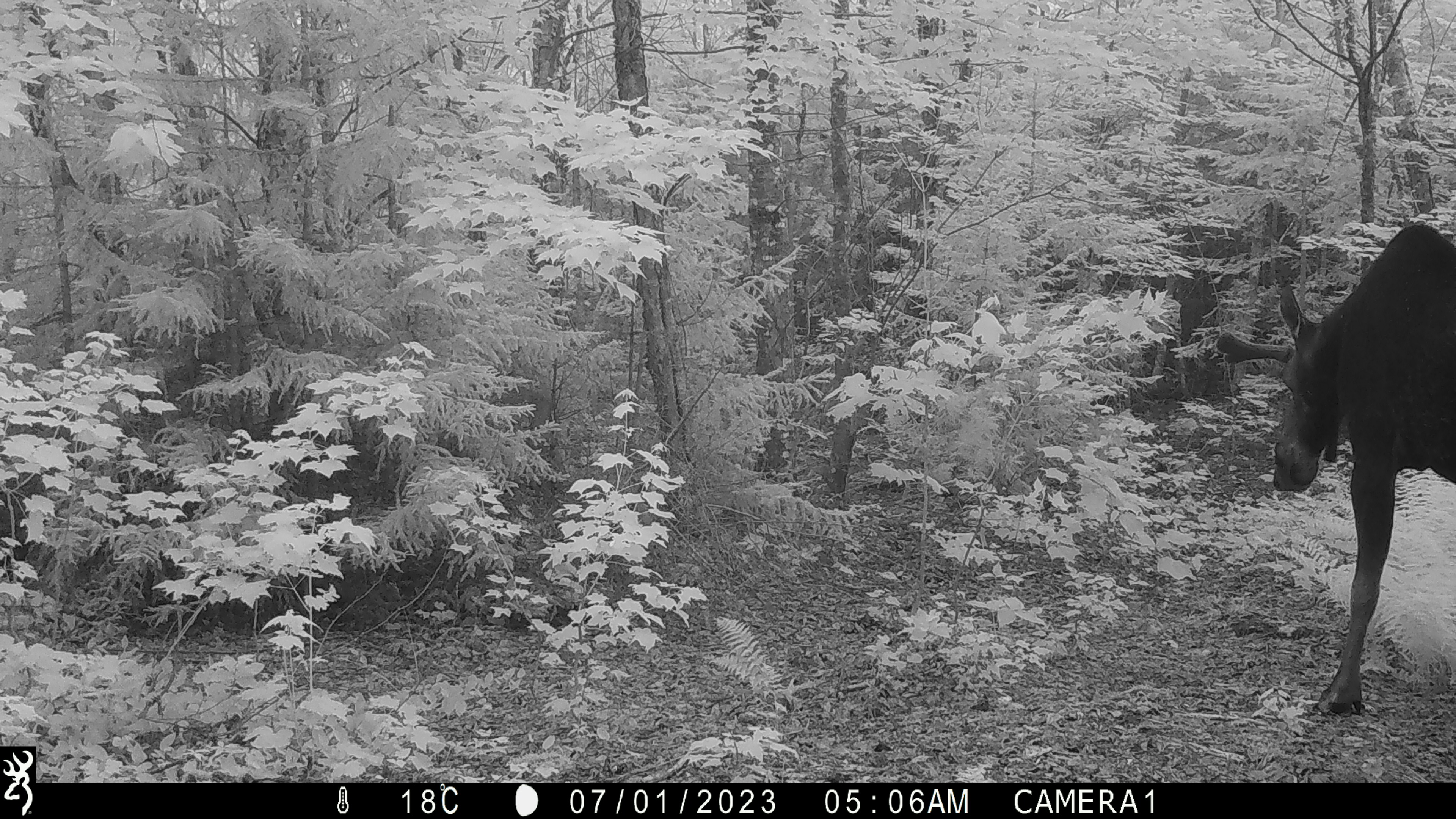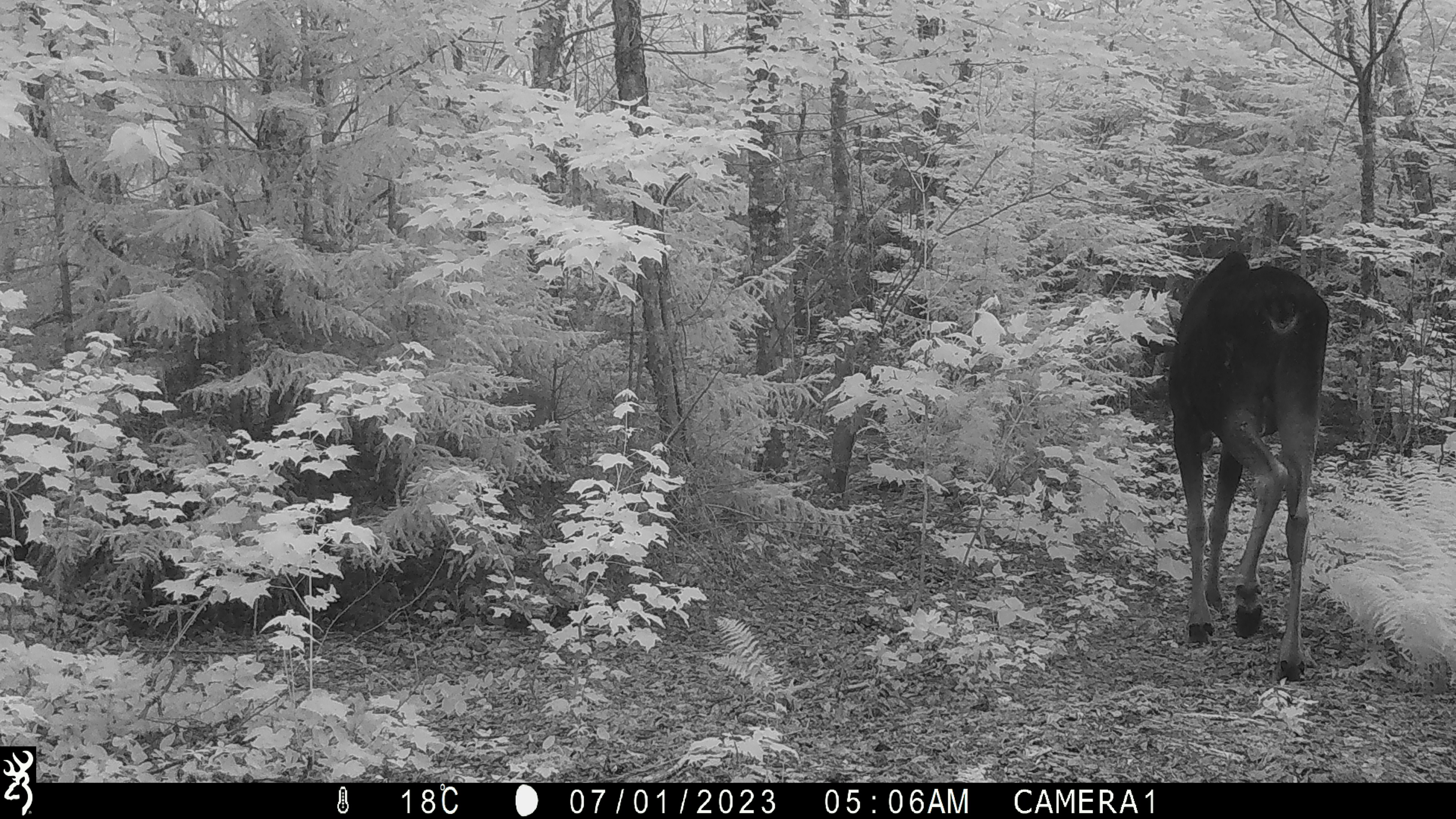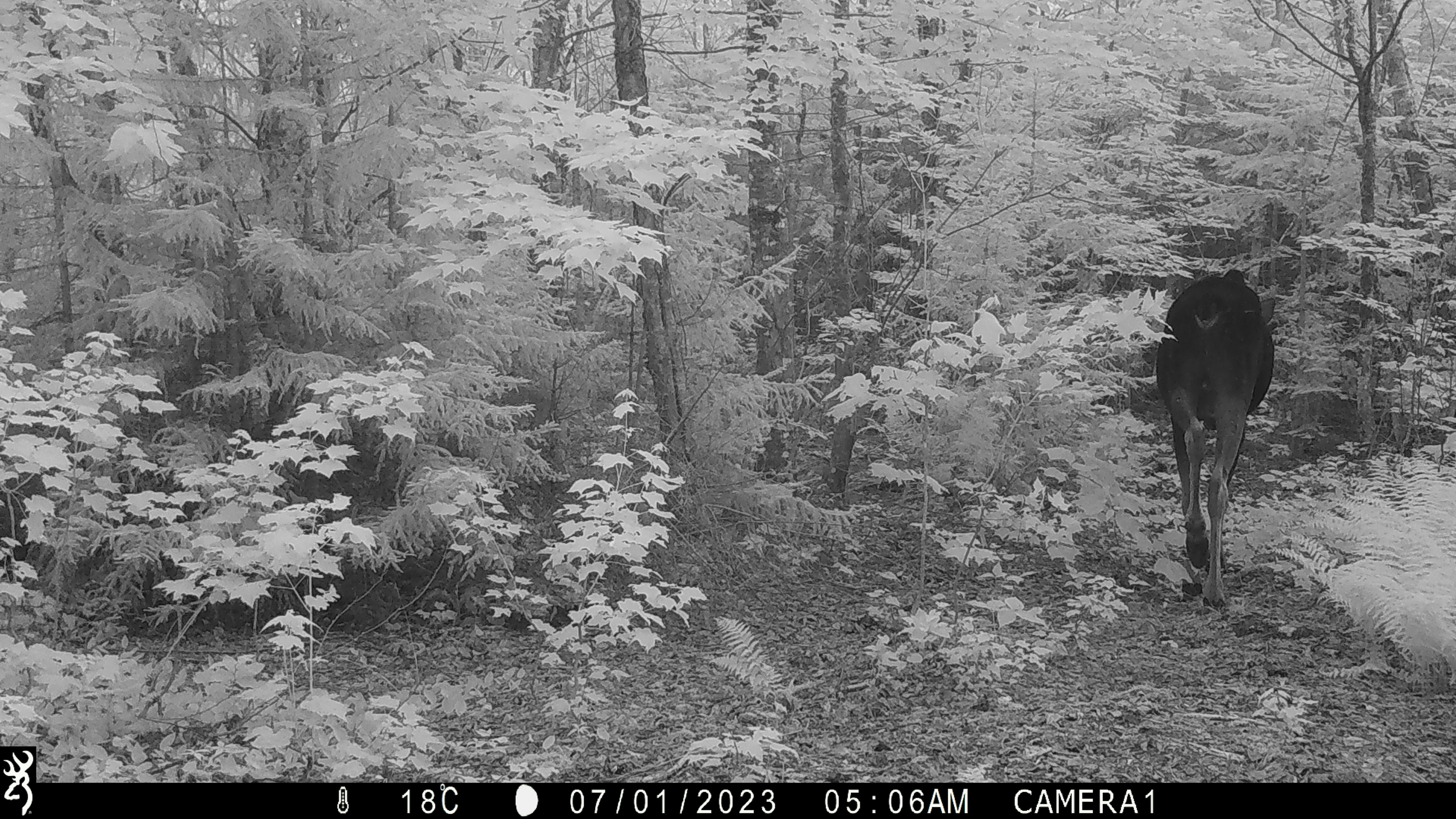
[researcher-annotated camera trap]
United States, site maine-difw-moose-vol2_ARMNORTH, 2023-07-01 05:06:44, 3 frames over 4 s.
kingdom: Animalia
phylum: Chordata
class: Mammalia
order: Artiodactyla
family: Cervidae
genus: Alces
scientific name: Alces alces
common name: moose